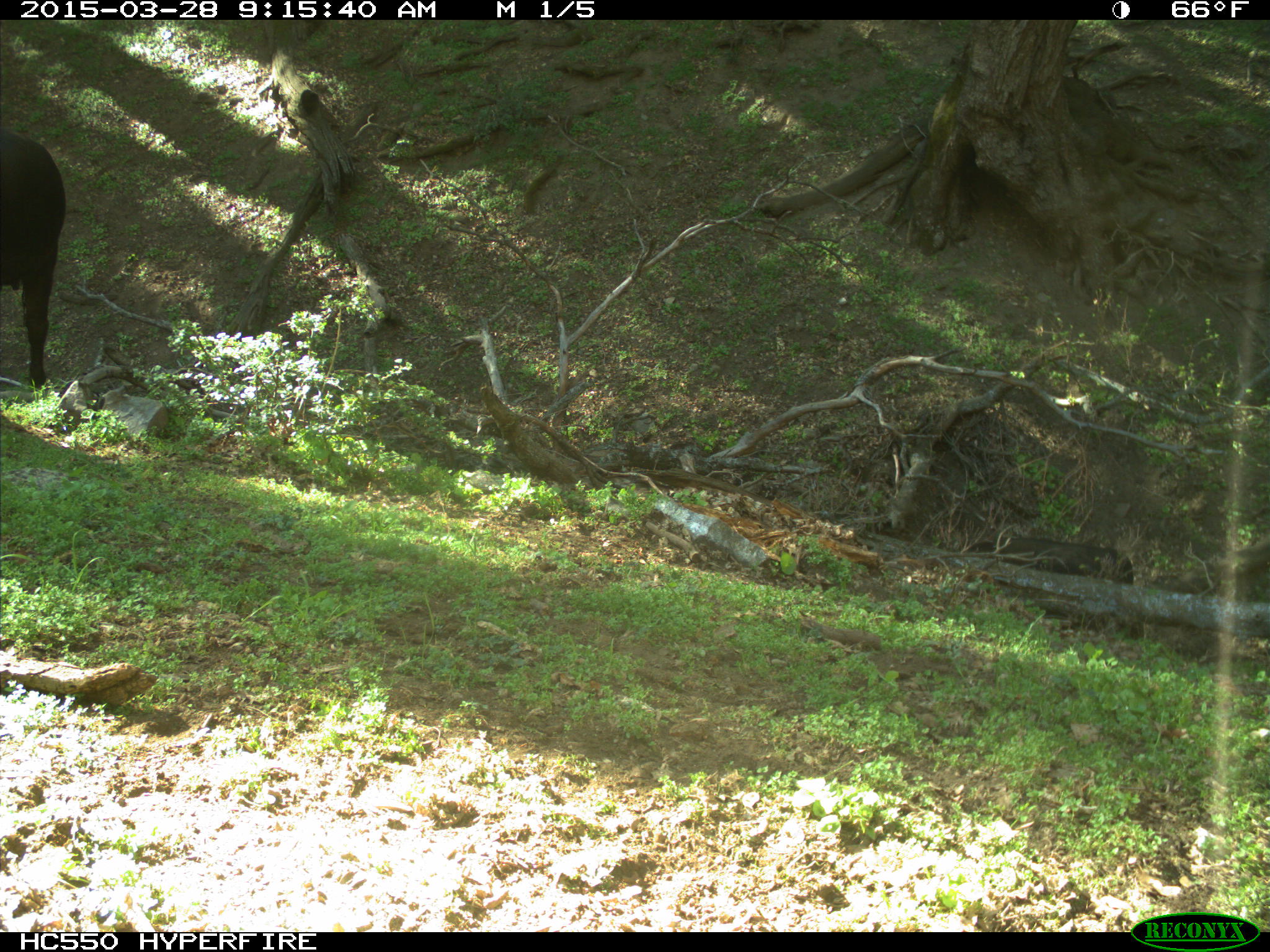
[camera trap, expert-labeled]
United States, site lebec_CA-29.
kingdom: Animalia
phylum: Chordata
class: Mammalia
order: Artiodactyla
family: Bovidae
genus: Bos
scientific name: Bos taurus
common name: domestic cow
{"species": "Bos taurus (domestic cow)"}